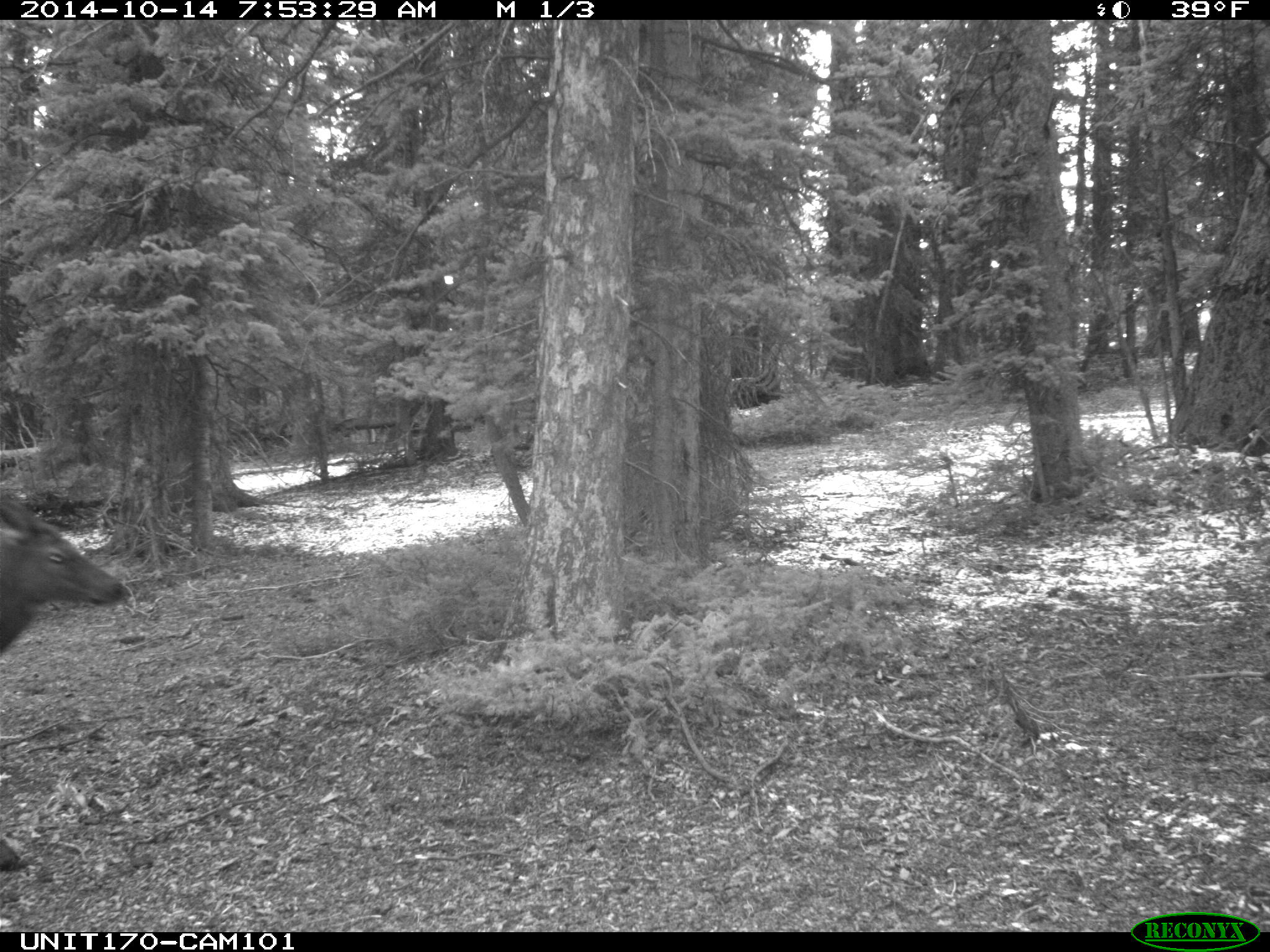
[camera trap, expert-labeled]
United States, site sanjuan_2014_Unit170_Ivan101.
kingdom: Animalia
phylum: Chordata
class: Mammalia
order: Artiodactyla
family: Cervidae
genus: Cervus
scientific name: Cervus elaphus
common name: red deer